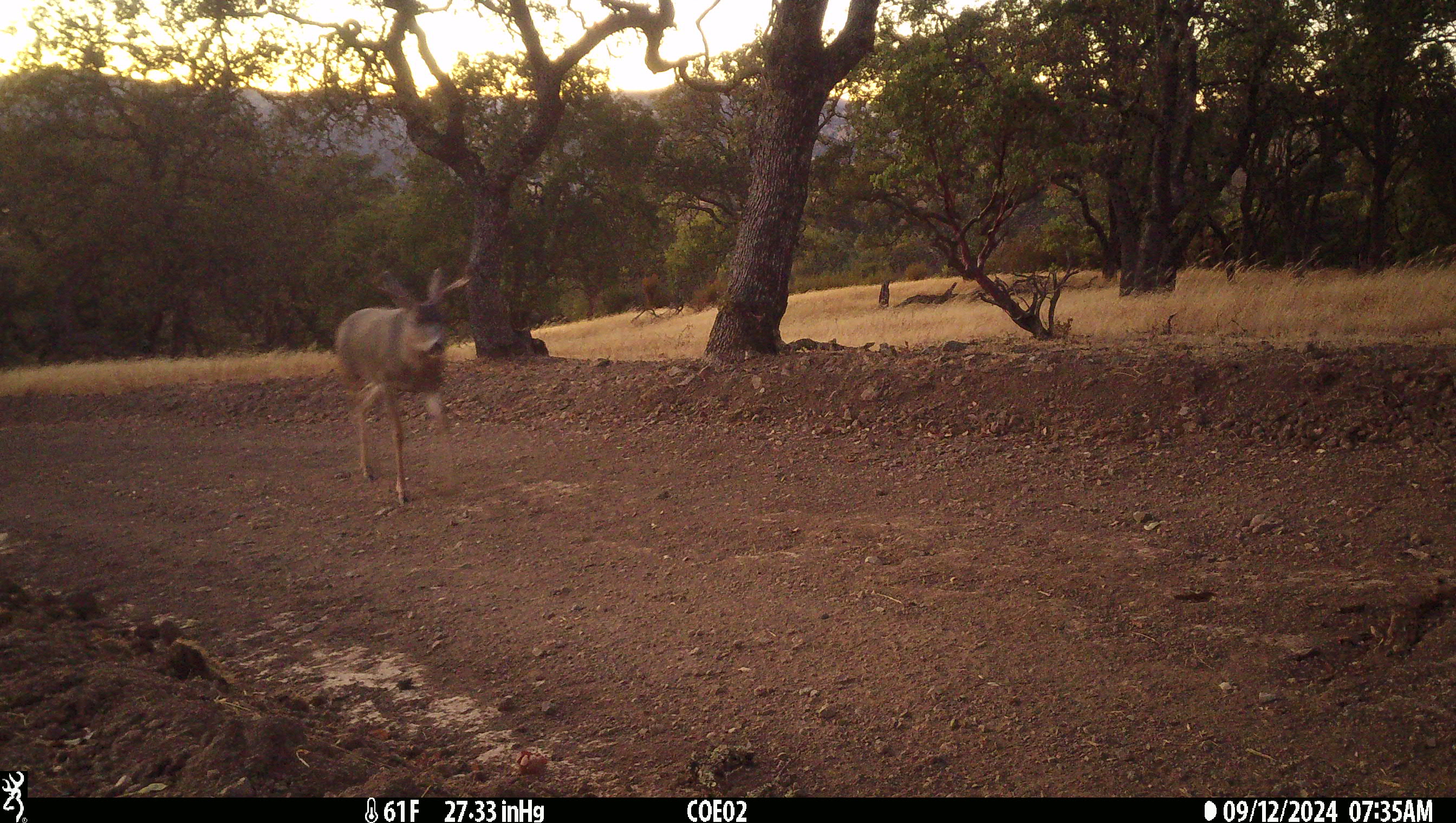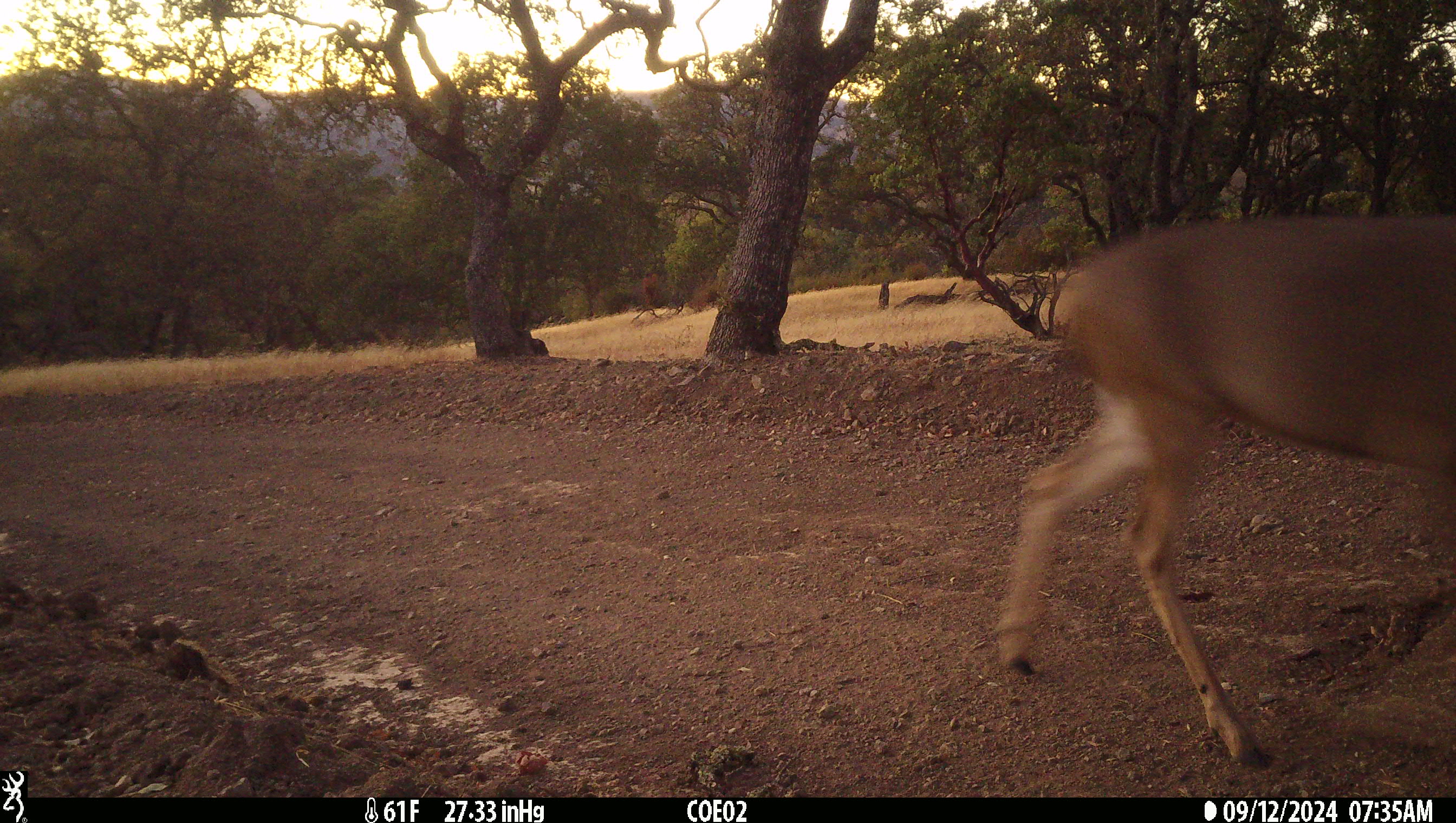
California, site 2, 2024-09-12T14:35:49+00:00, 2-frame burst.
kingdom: Animalia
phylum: Chordata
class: Mammalia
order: Artiodactyla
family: Cervidae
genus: Odocoileus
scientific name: Odocoileus hemionus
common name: mule deer